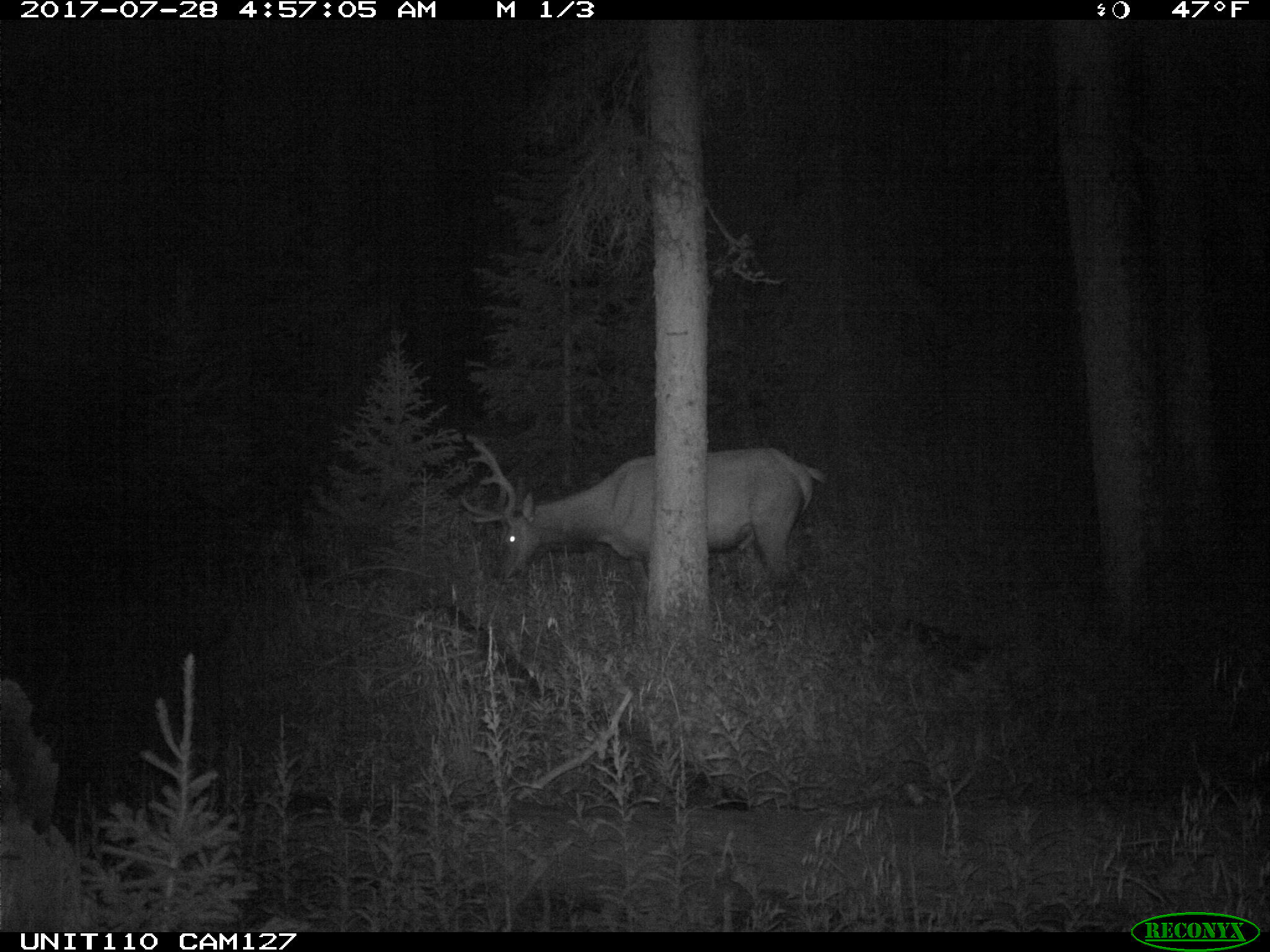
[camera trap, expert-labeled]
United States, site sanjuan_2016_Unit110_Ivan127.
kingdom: Animalia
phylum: Chordata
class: Mammalia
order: Artiodactyla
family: Cervidae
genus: Cervus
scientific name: Cervus elaphus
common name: red deer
Cervus elaphus (red deer).